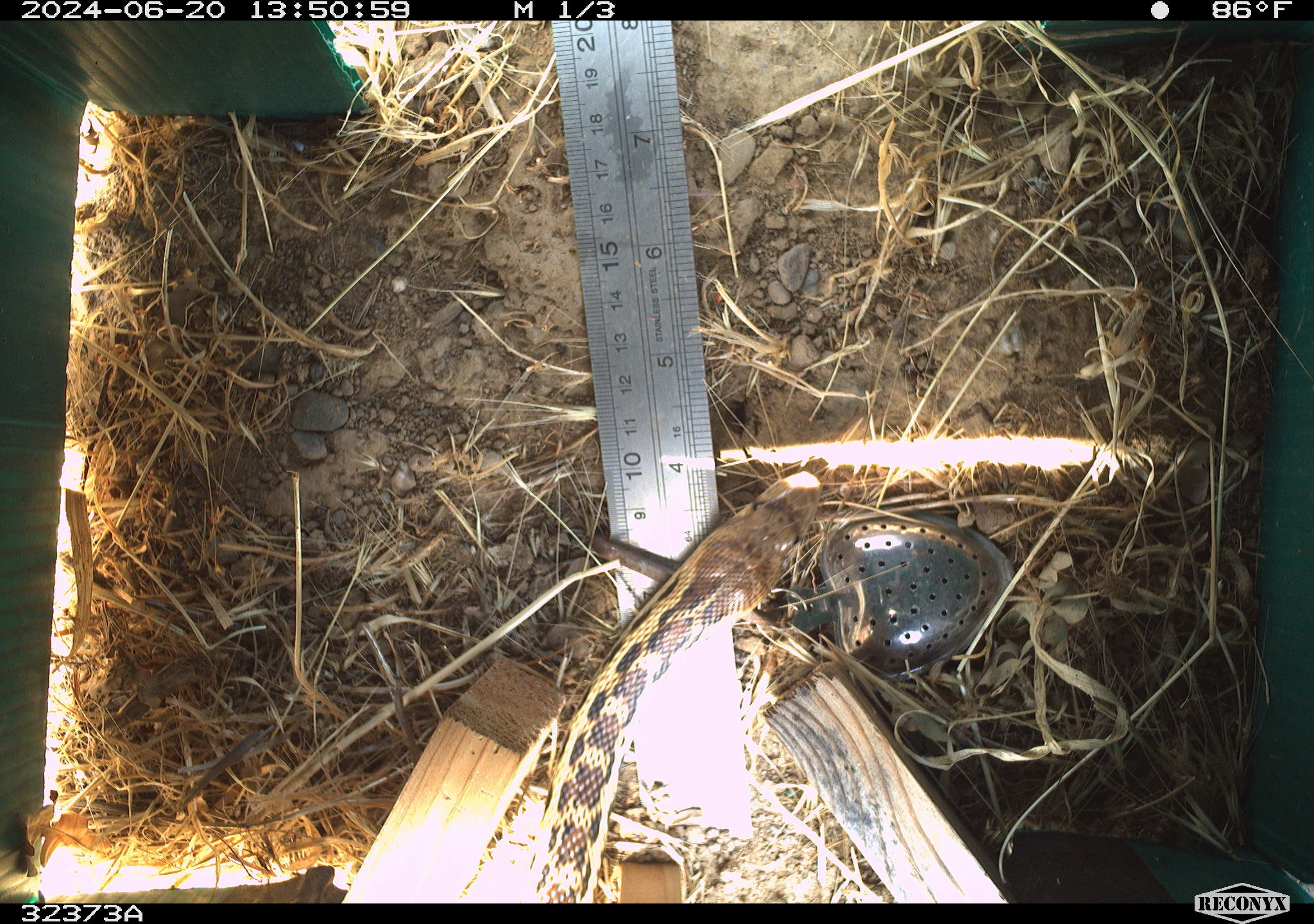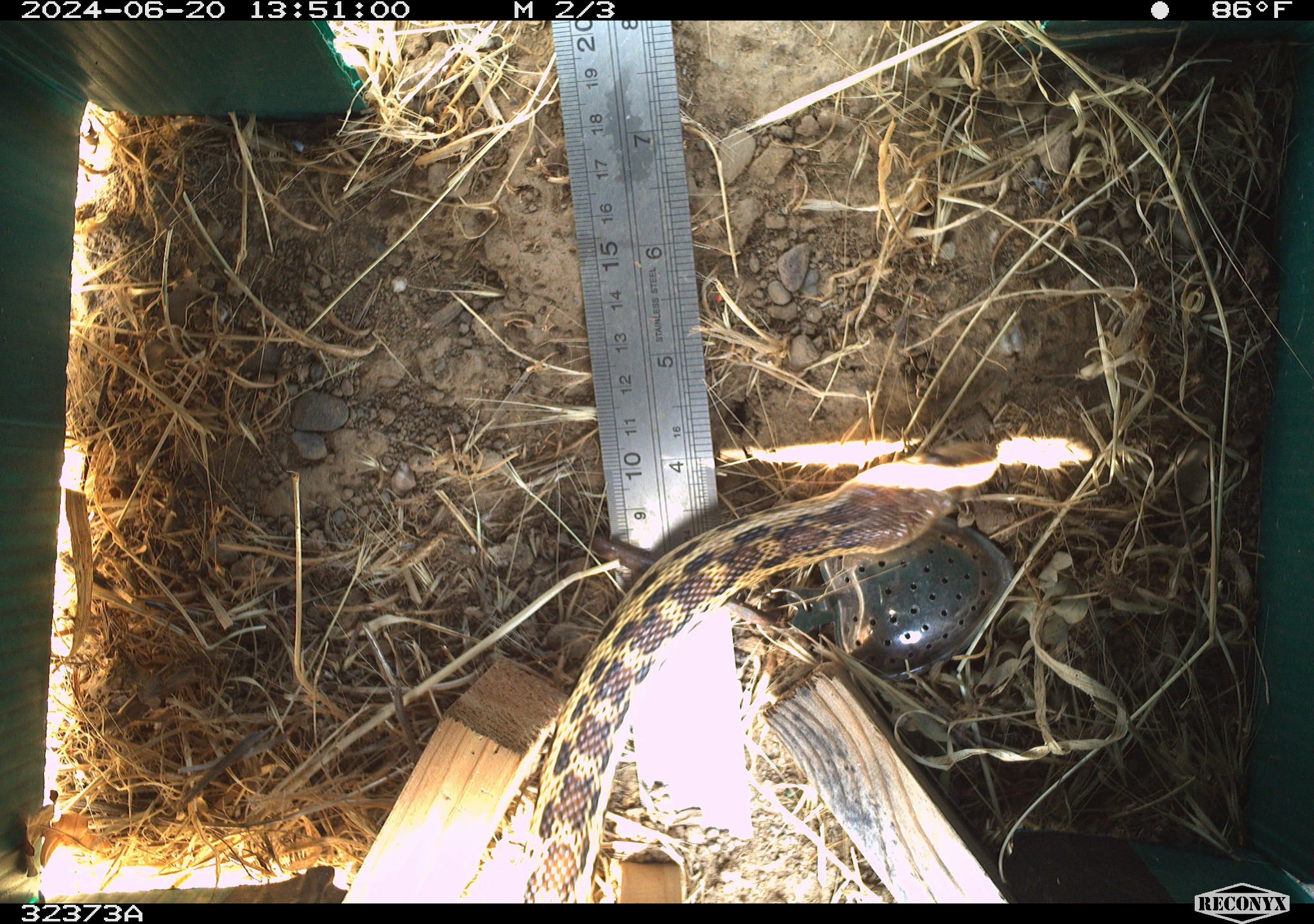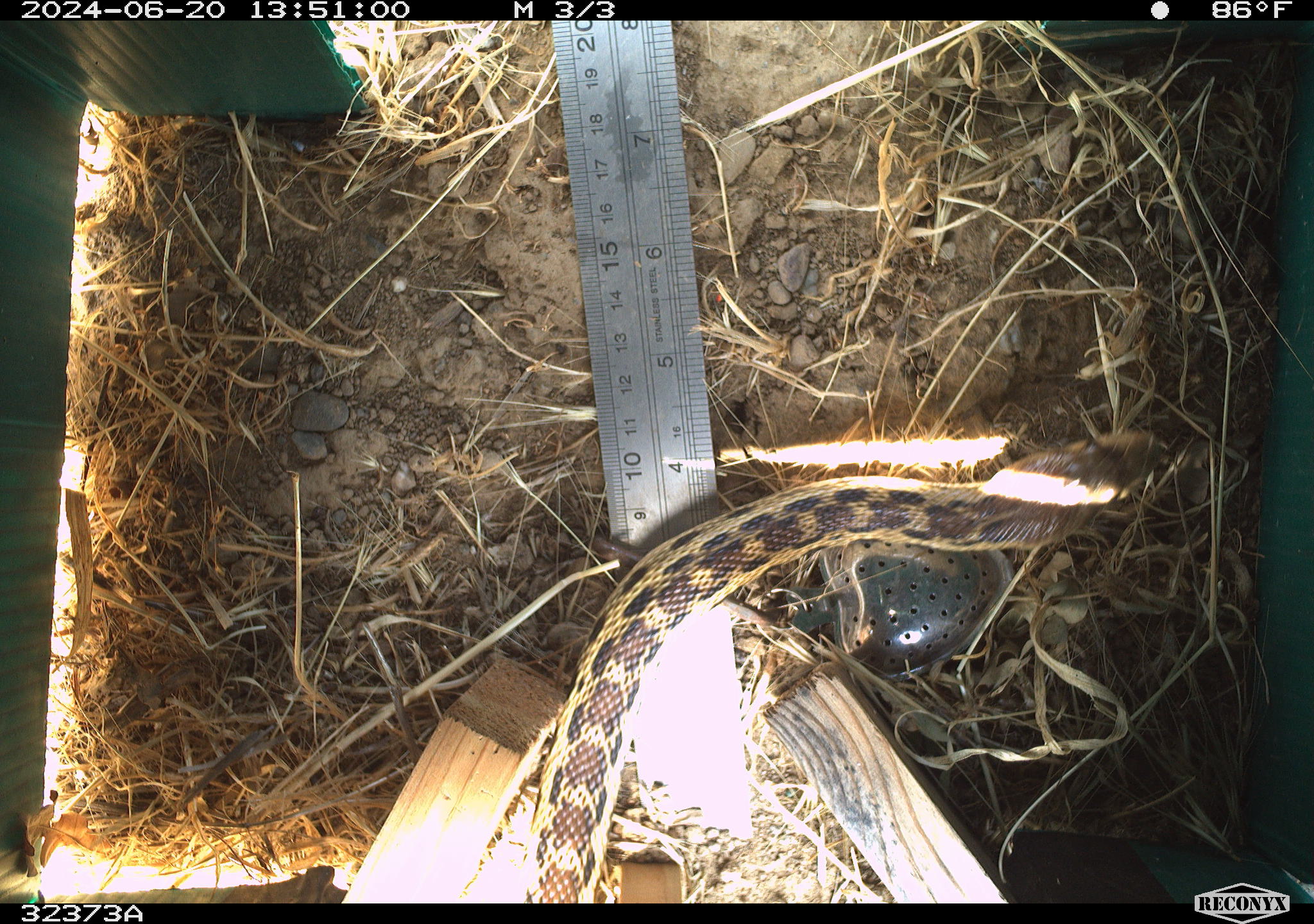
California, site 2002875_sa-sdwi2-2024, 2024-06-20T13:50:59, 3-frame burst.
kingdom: Animalia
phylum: Chordata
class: Reptilia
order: Squamata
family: Colubridae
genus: Pituophis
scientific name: Pituophis catenifer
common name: gophersnake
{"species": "gophersnake (Pituophis catenifer)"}